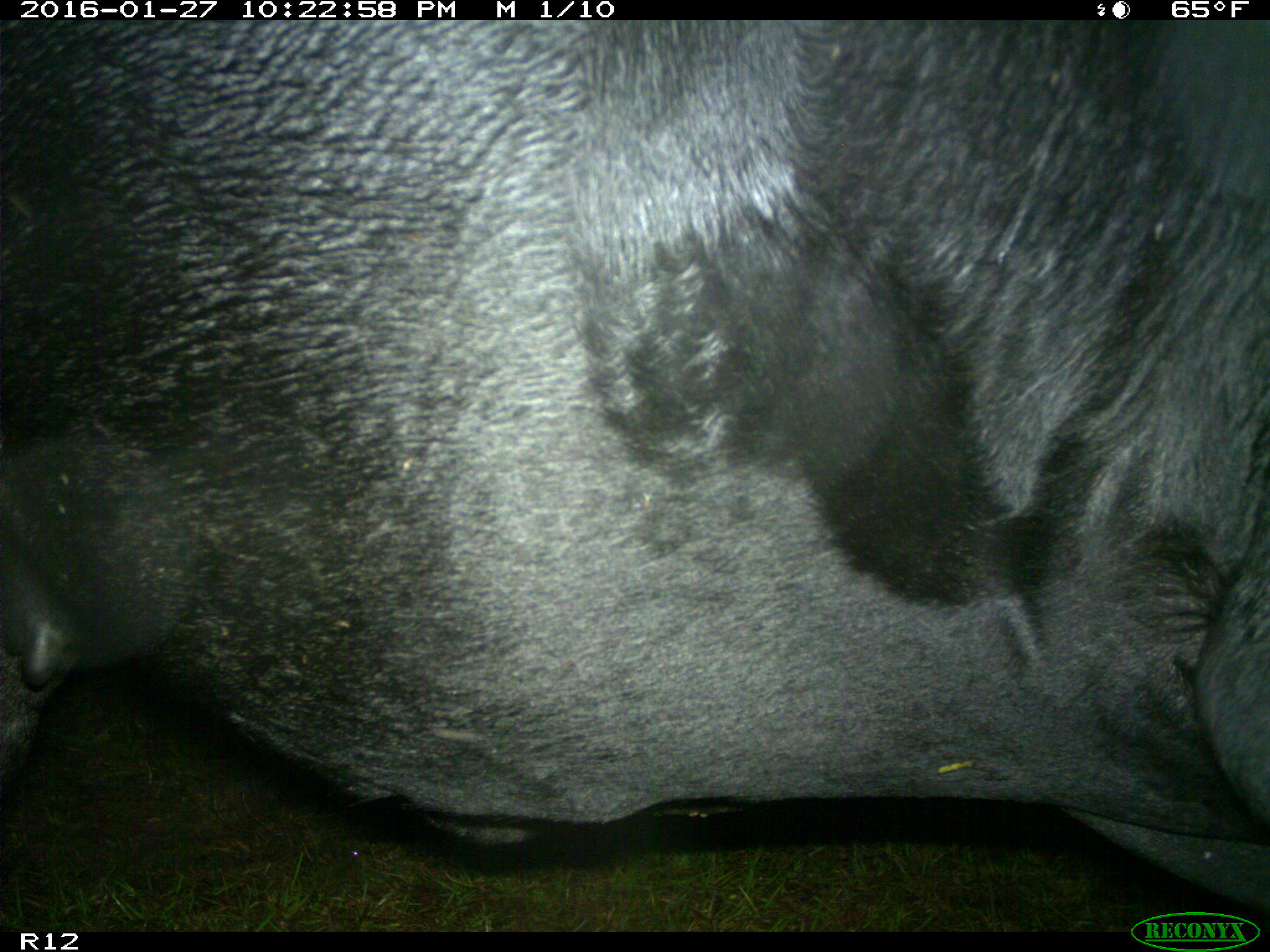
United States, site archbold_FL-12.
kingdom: Animalia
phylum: Chordata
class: Mammalia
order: Artiodactyla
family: Bovidae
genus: Bos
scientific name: Bos taurus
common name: domestic cow